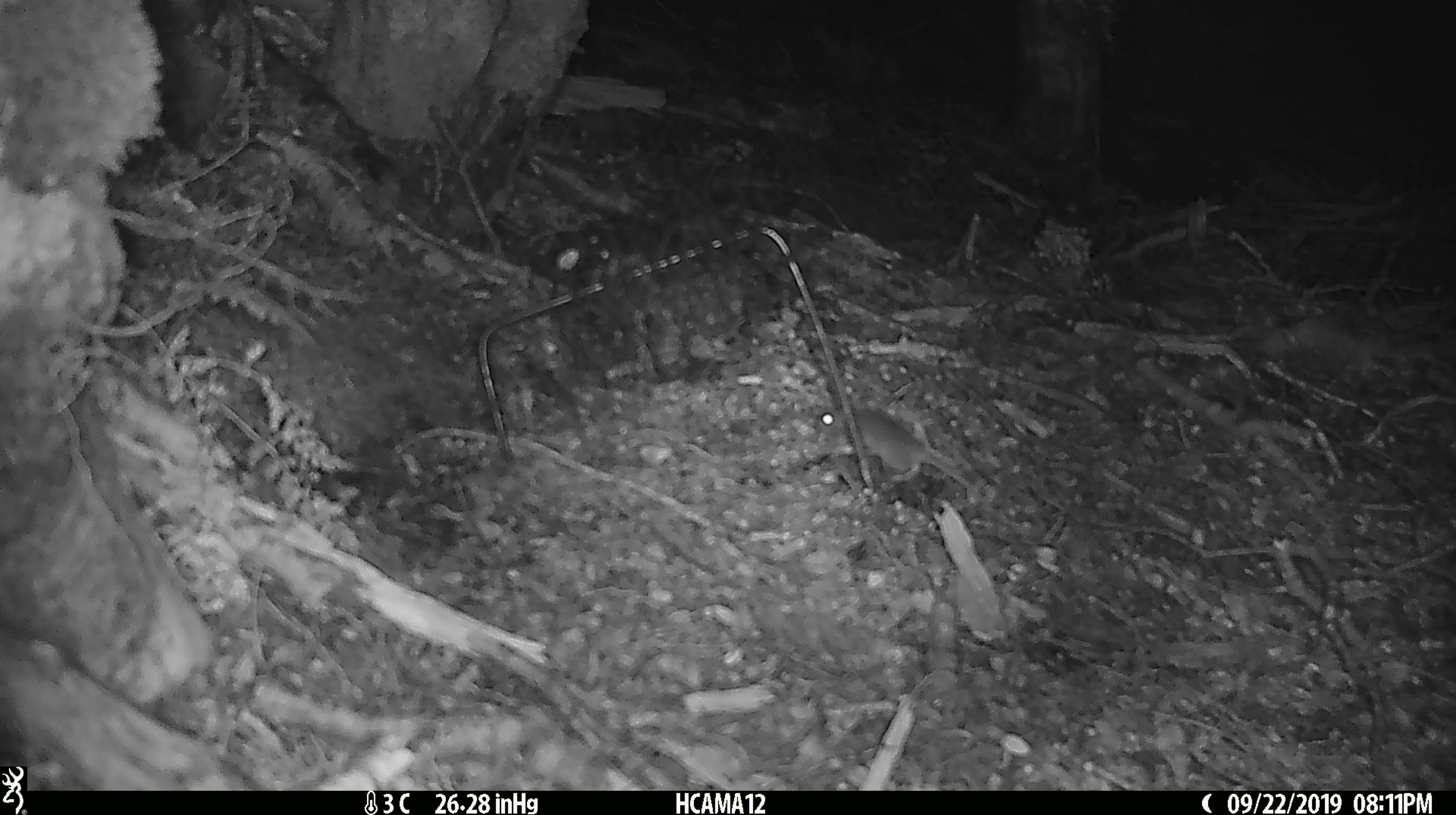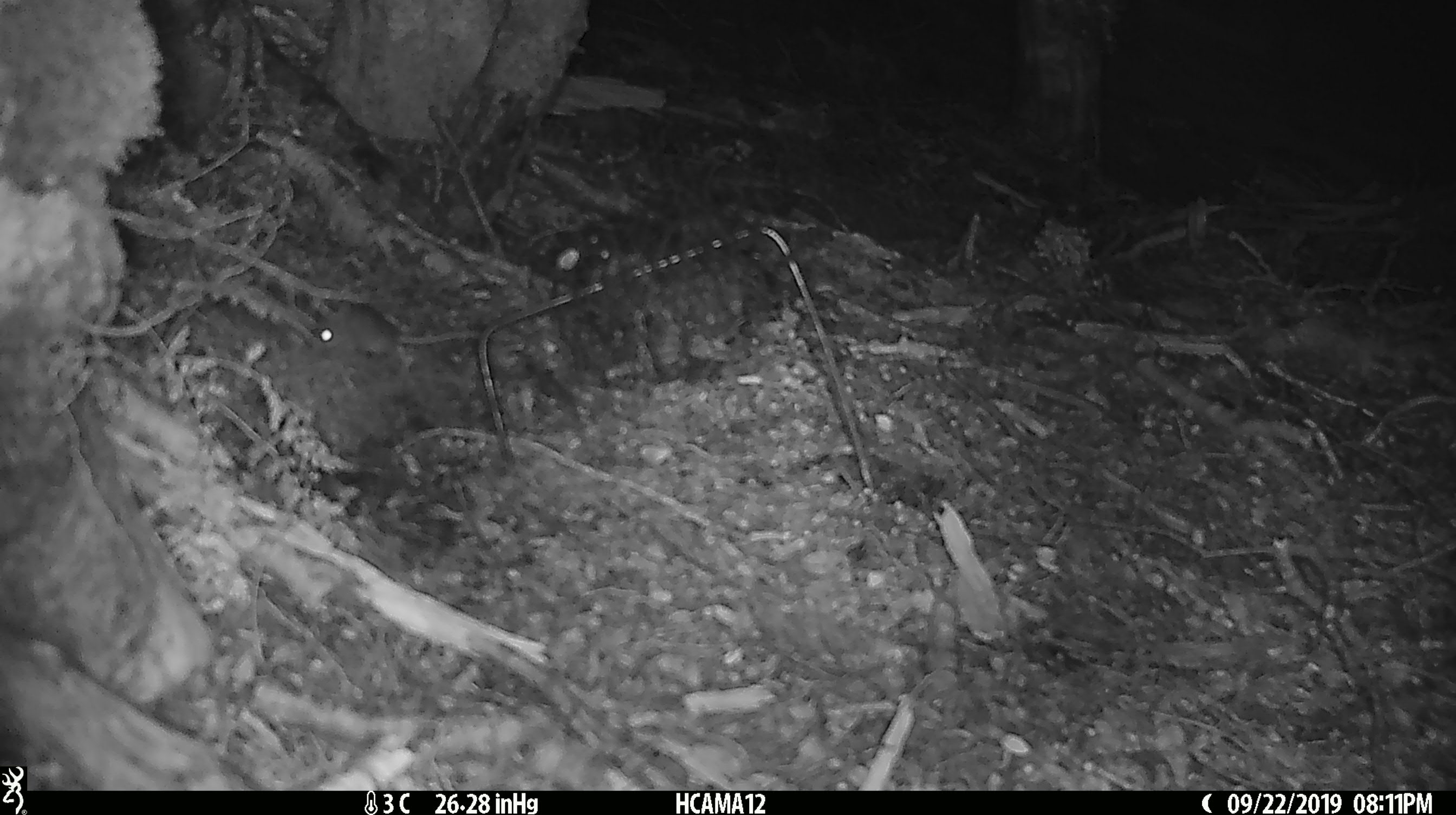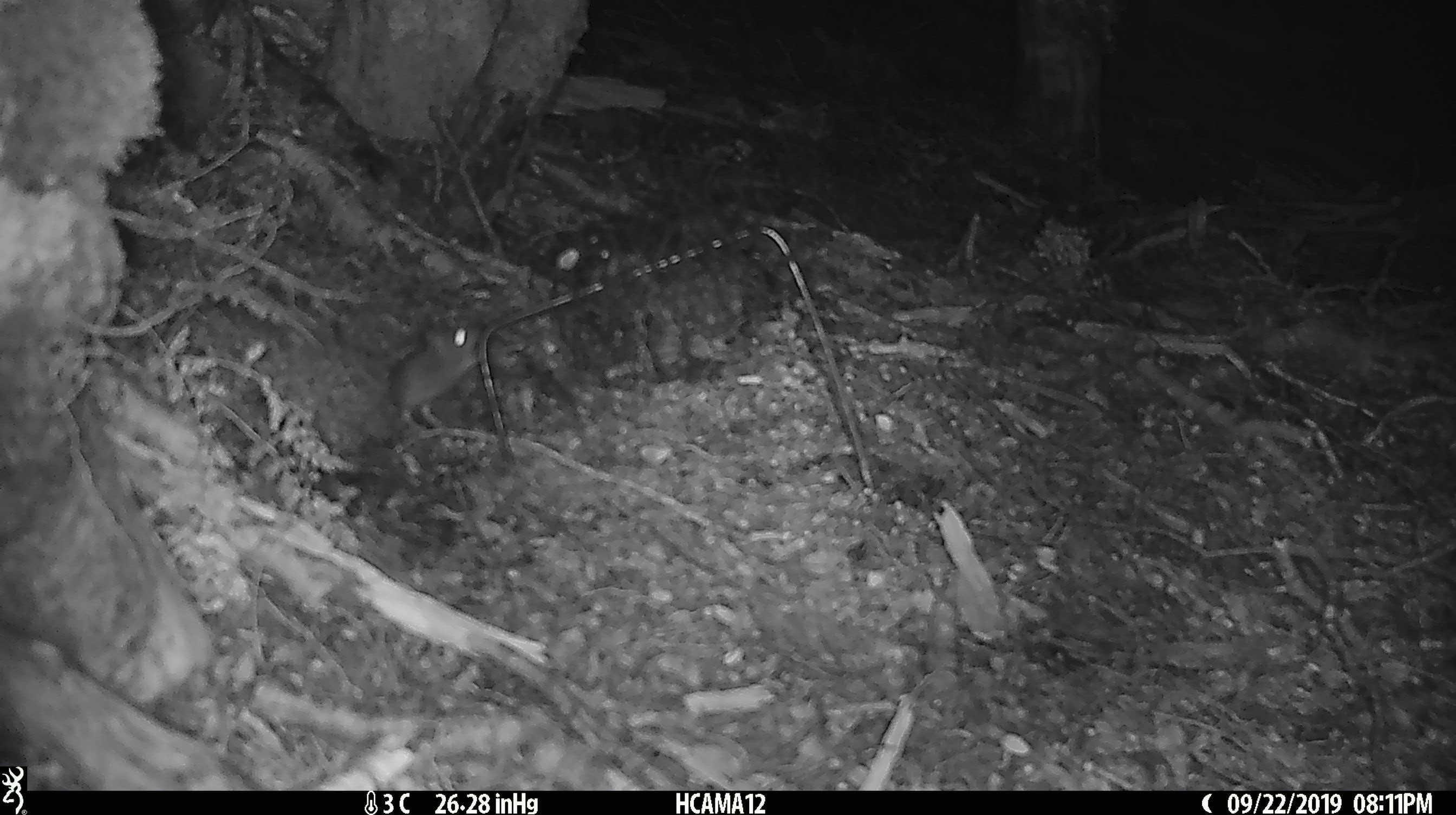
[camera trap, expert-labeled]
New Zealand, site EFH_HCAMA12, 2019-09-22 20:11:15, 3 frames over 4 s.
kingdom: Animalia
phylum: Chordata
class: Mammalia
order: Rodentia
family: Muridae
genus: Mus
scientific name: Mus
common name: mouse